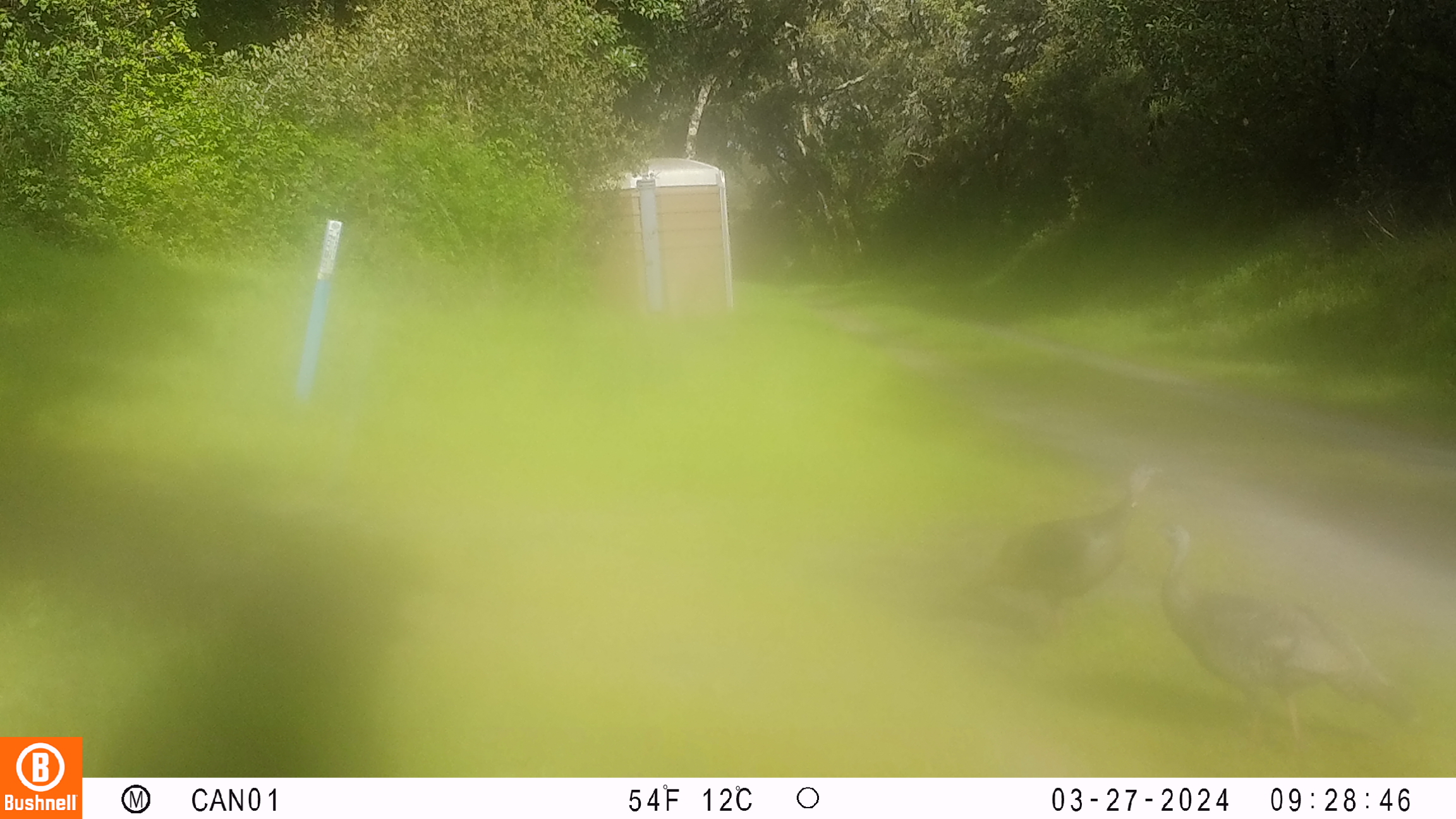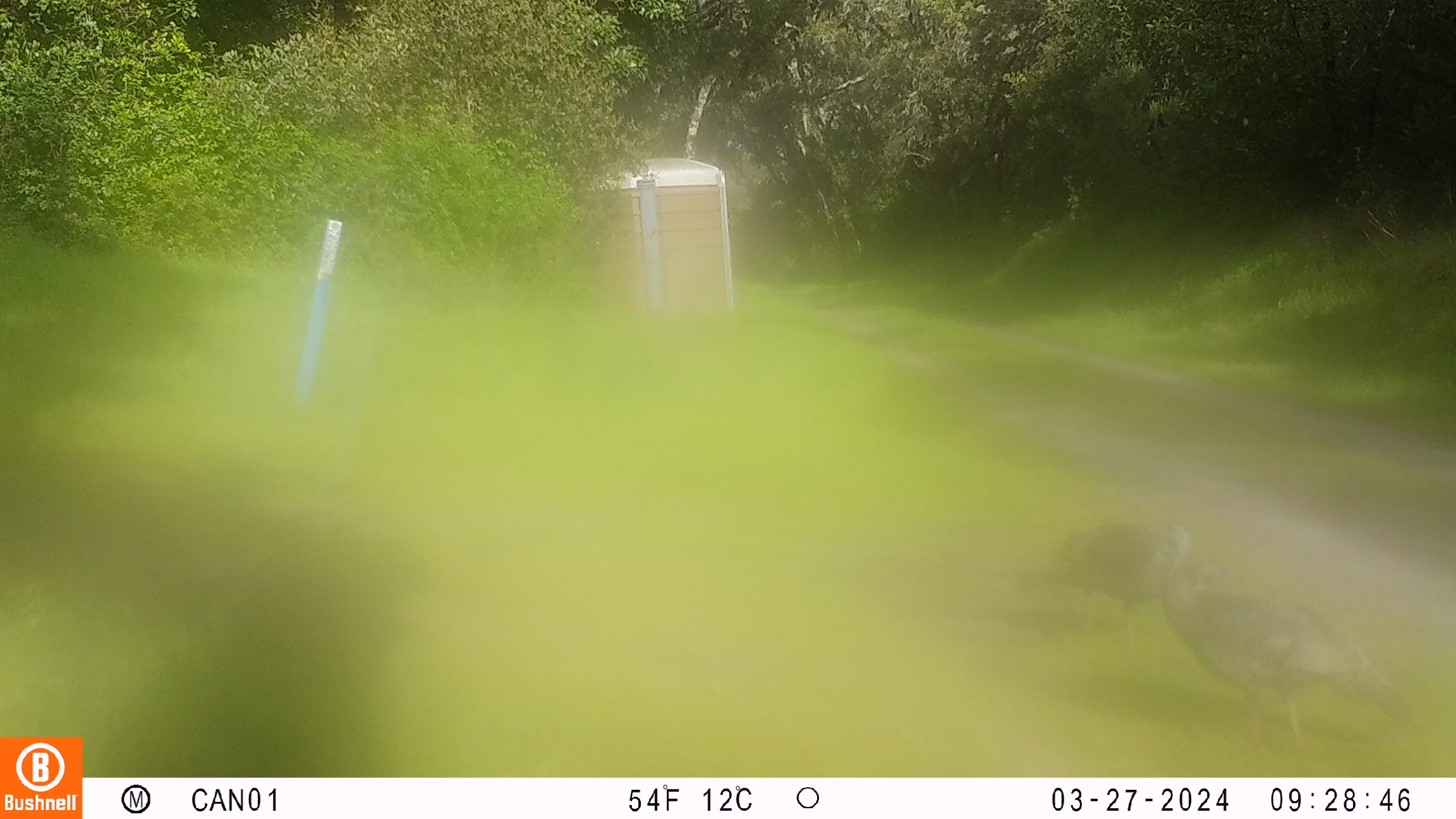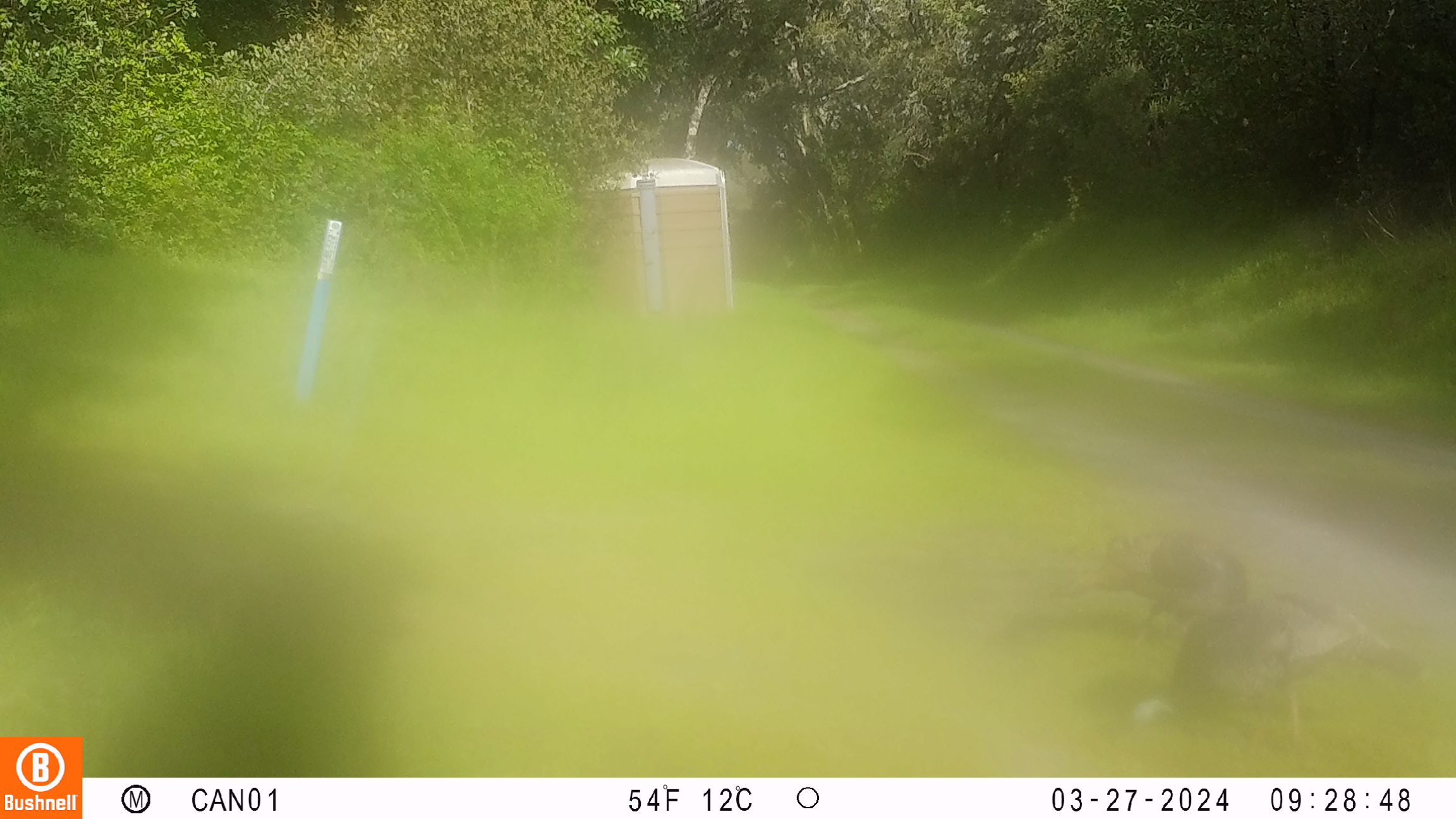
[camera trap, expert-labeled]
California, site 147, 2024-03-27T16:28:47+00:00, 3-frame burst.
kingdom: Animalia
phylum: Chordata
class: Aves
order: Galliformes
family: Phasianidae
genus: Meleagris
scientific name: Meleagris gallopavo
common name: turkey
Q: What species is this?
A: Turkey (Meleagris gallopavo).